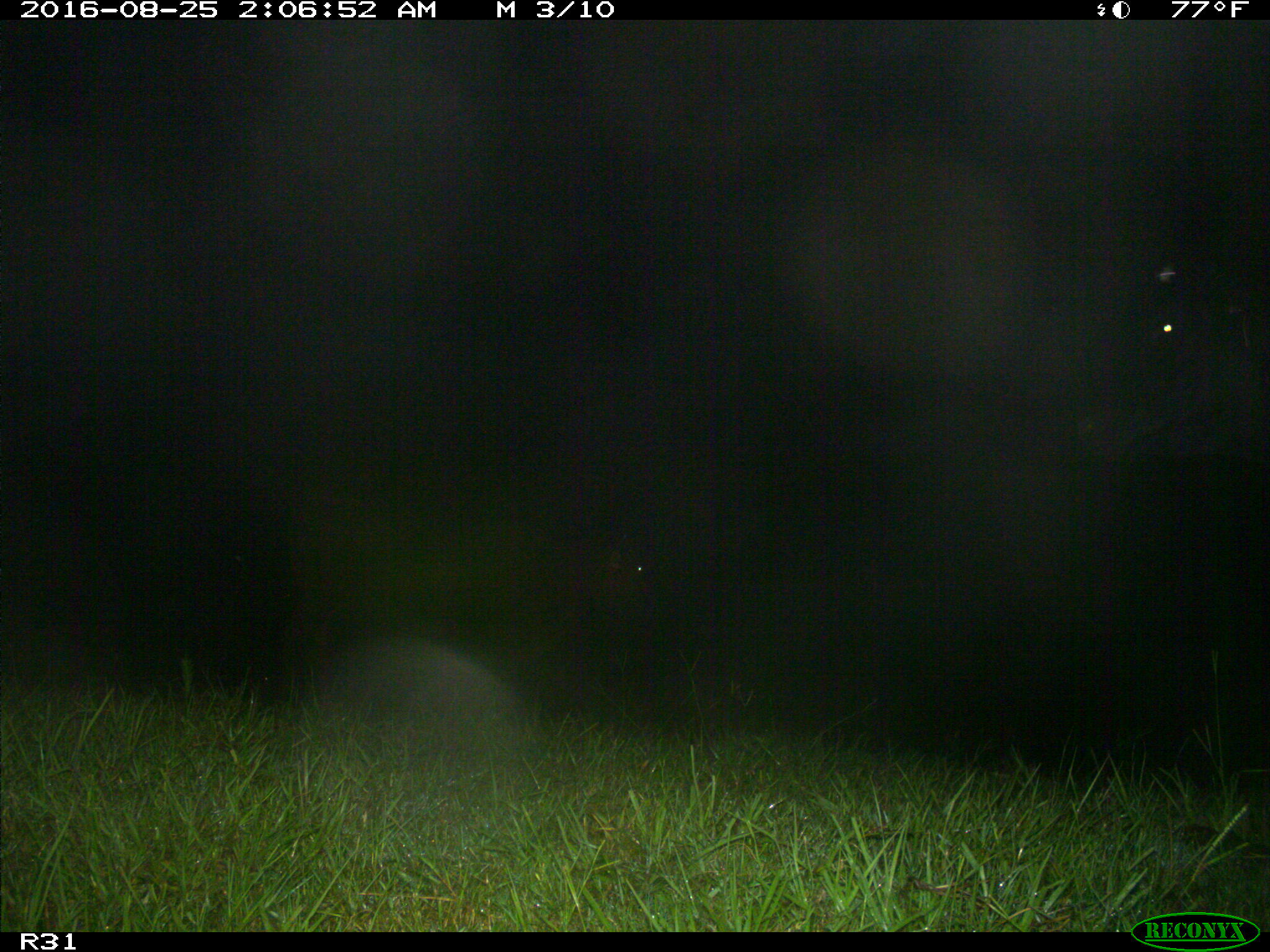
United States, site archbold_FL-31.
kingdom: Animalia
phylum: Chordata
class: Mammalia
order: Artiodactyla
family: Bovidae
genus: Bos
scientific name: Bos taurus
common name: domestic cow